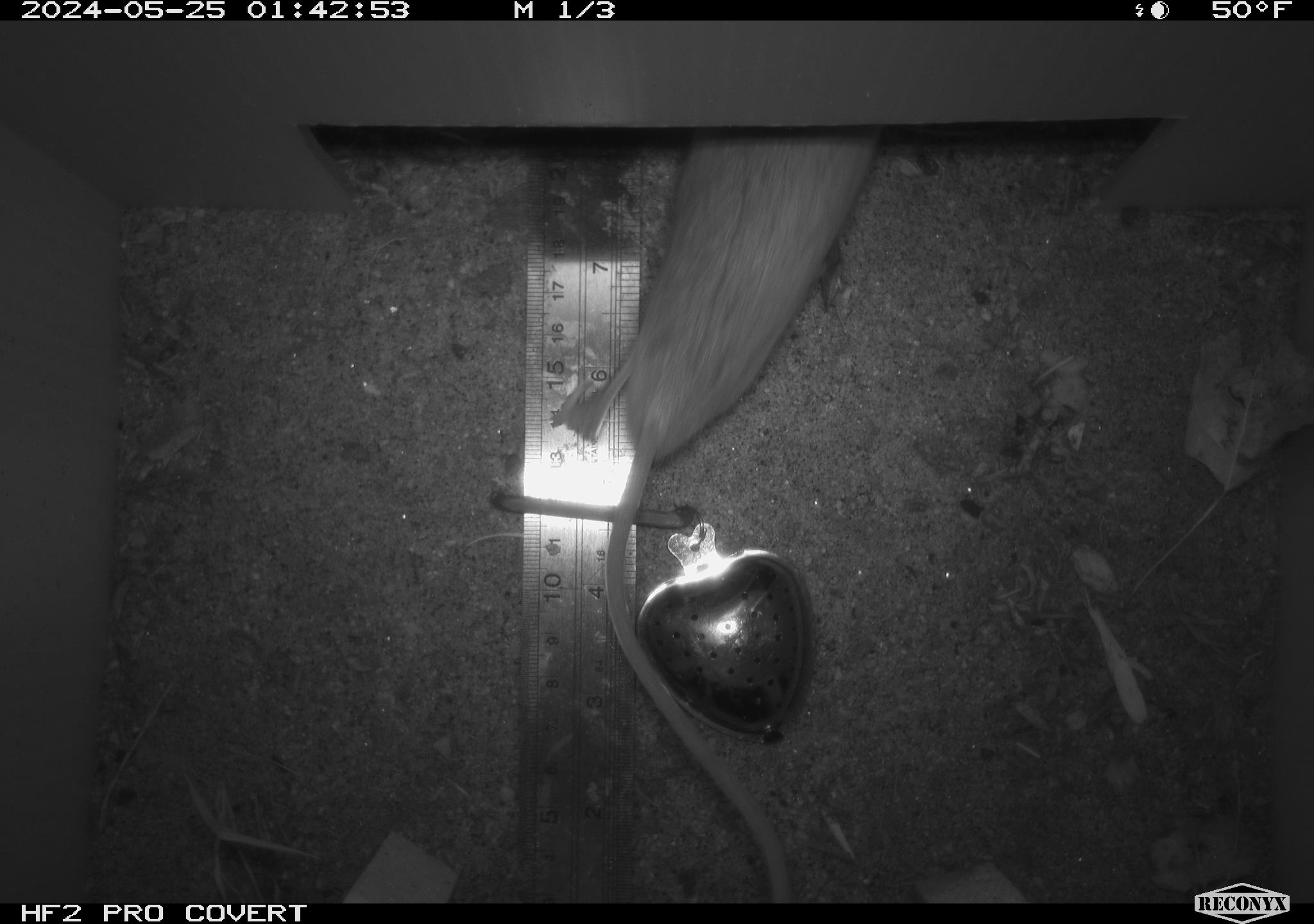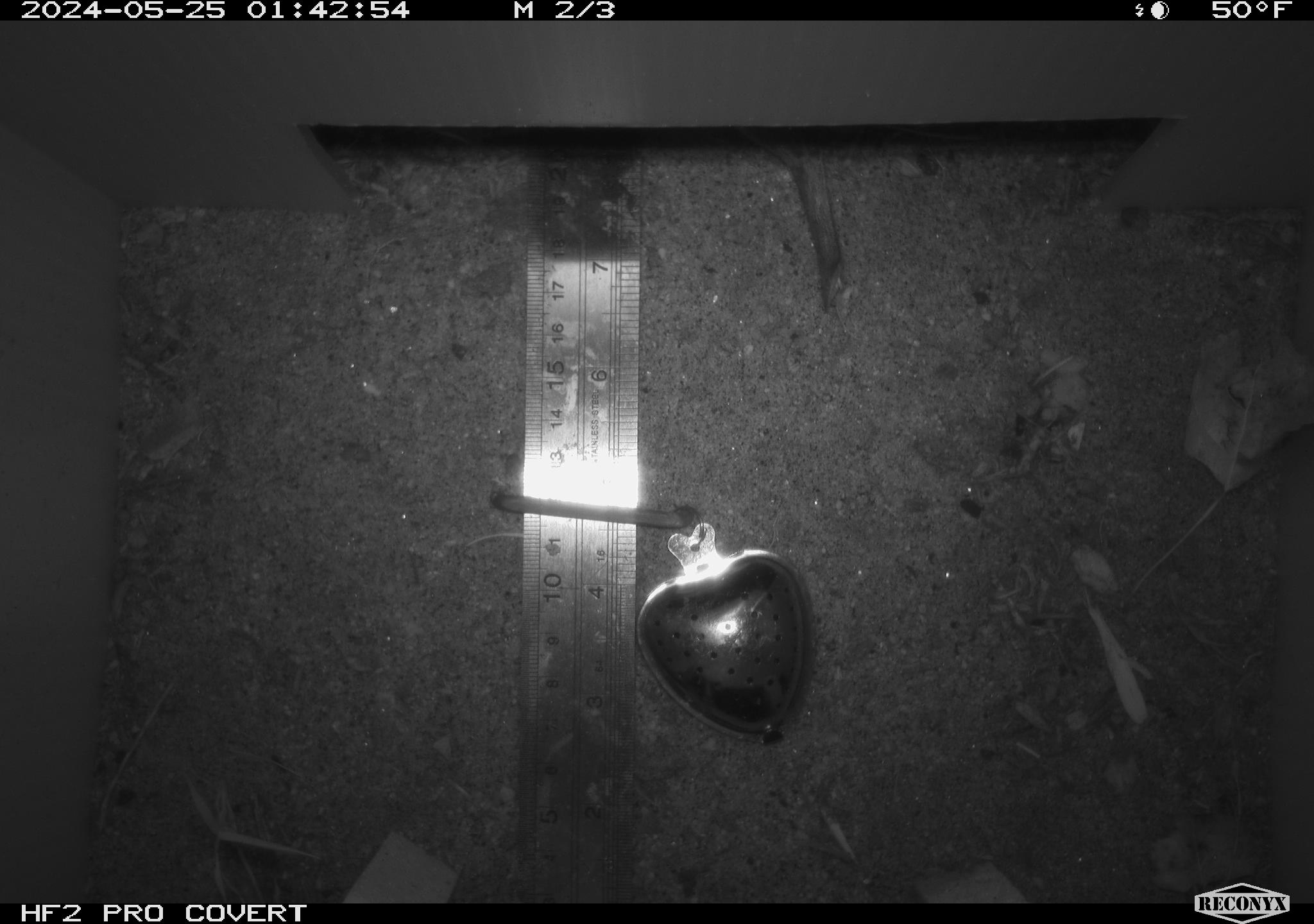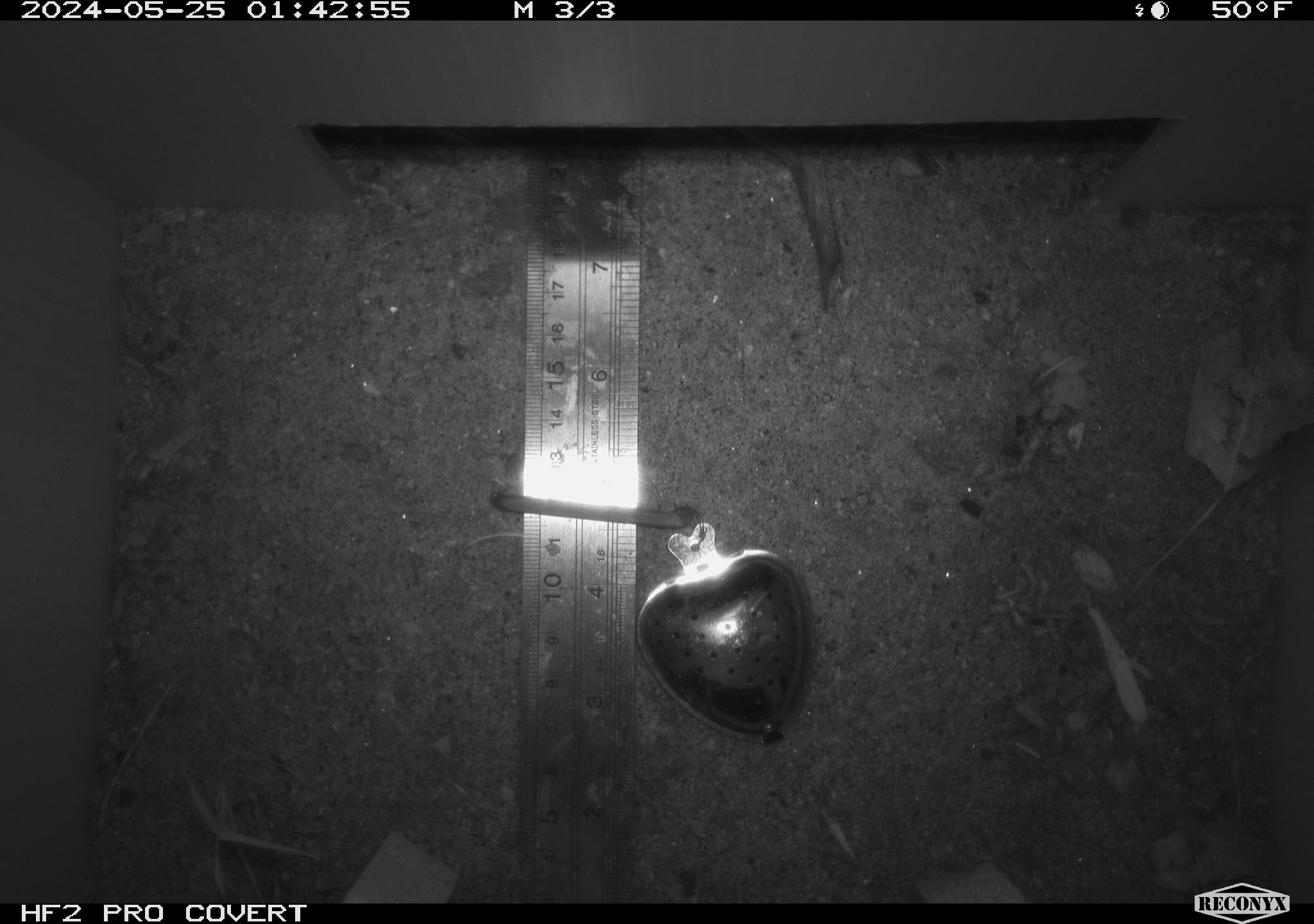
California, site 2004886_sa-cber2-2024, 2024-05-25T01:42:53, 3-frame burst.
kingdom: Animalia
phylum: Chordata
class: Mammalia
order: Rodentia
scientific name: Rodentia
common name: mouse species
Mouse species (Rodentia).